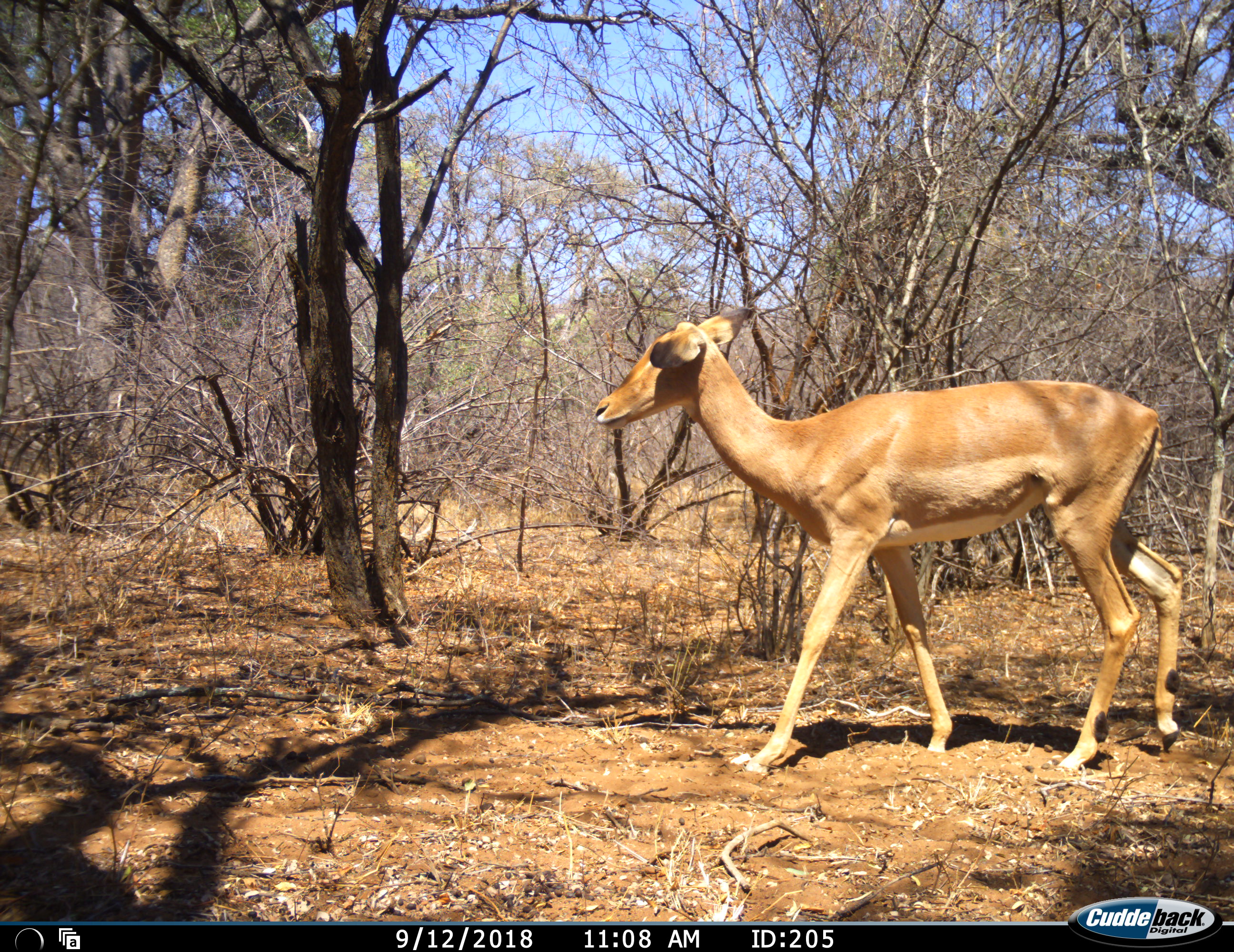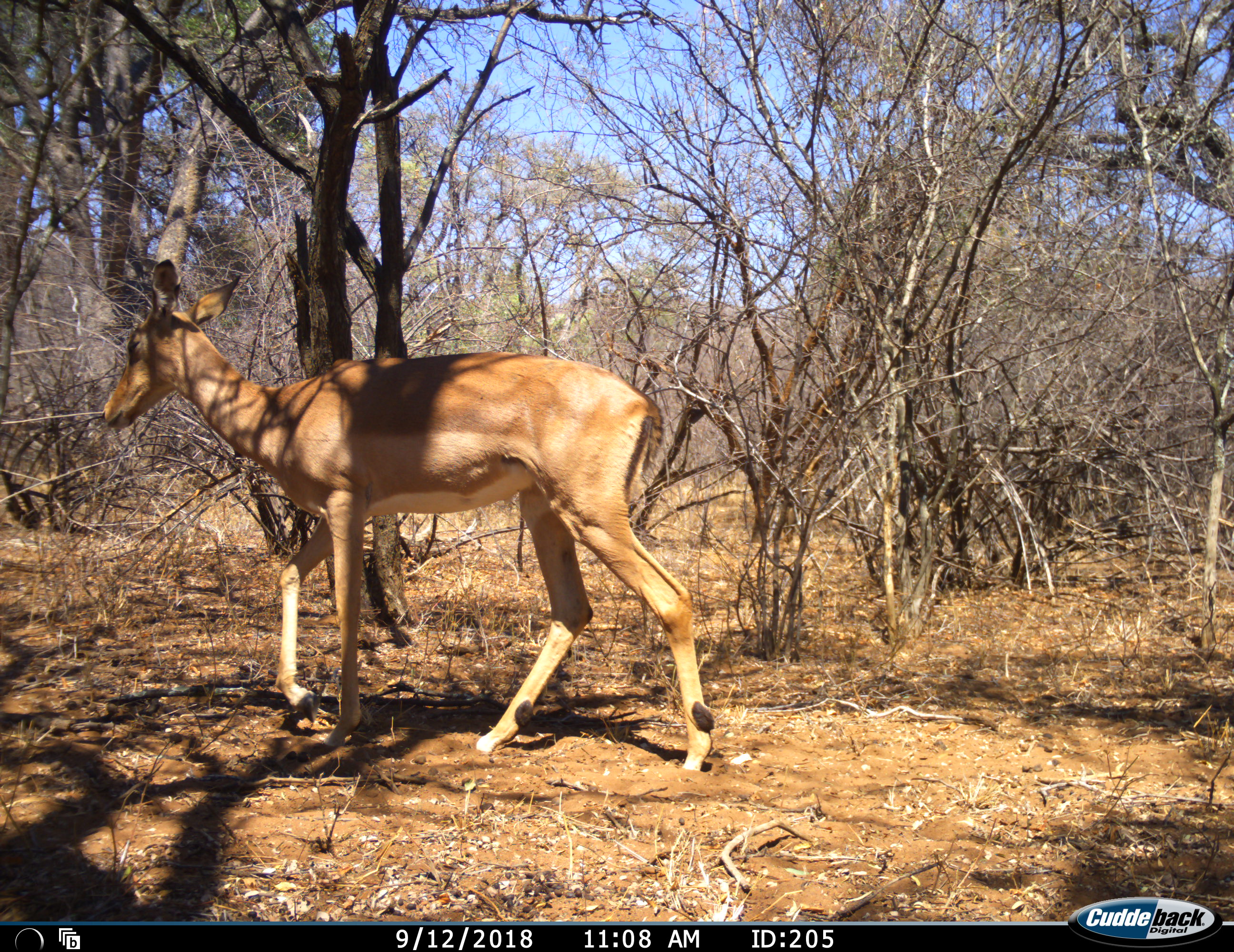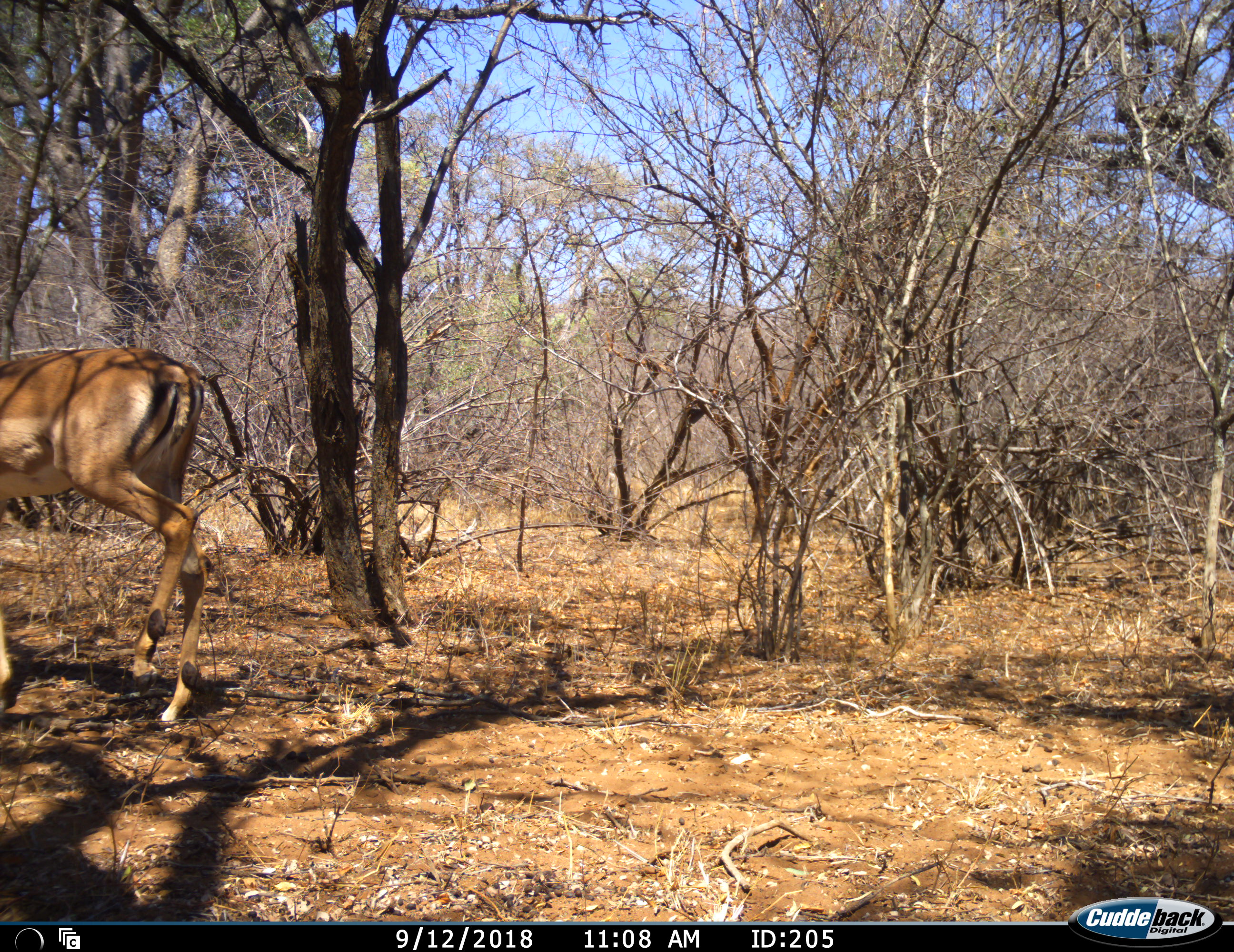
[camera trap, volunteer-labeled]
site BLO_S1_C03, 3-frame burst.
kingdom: Animalia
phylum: Chordata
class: Mammalia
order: Artiodactyla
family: Bovidae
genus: Aepyceros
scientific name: Aepyceros melampus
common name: impala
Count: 1.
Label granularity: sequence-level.